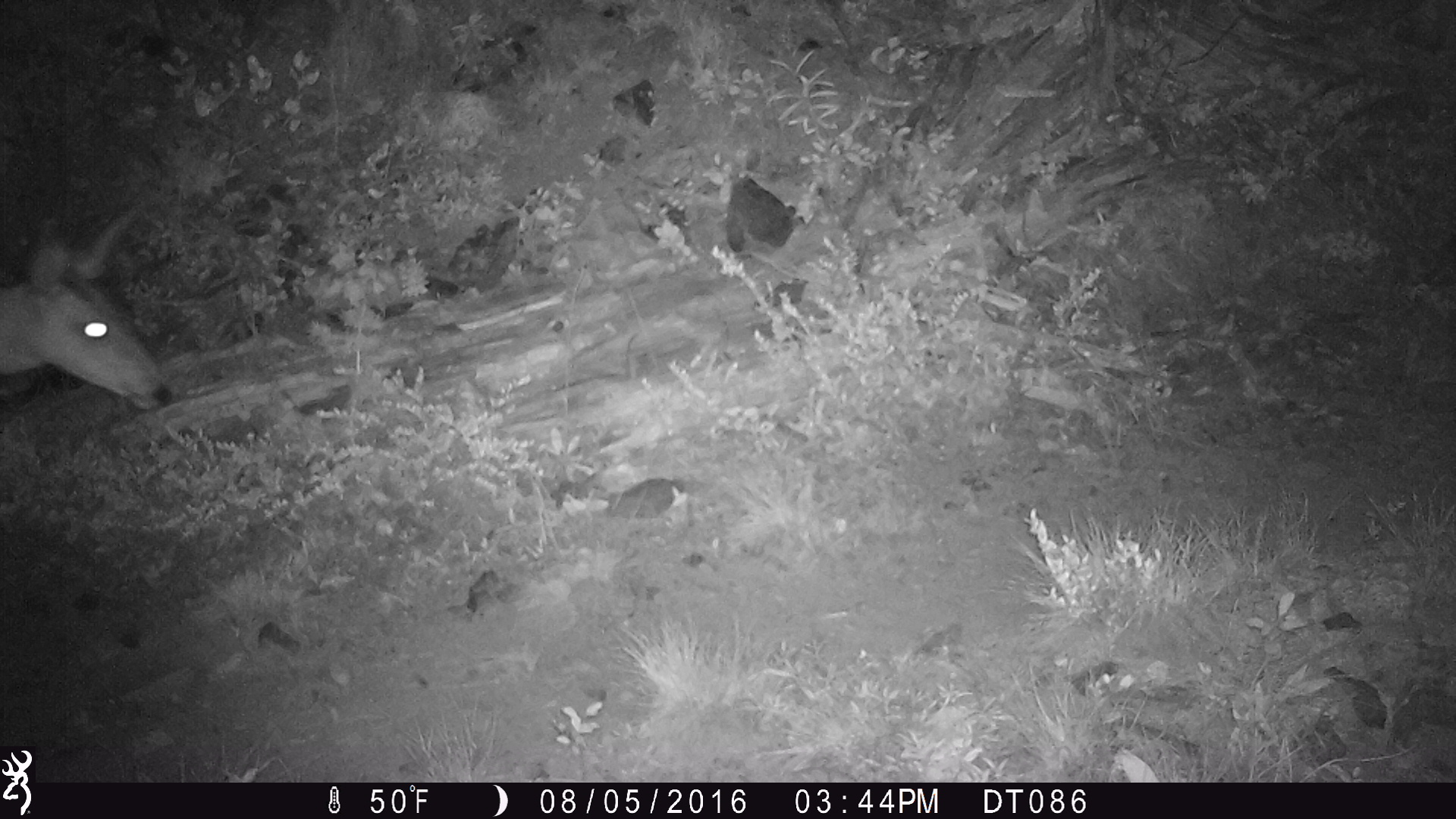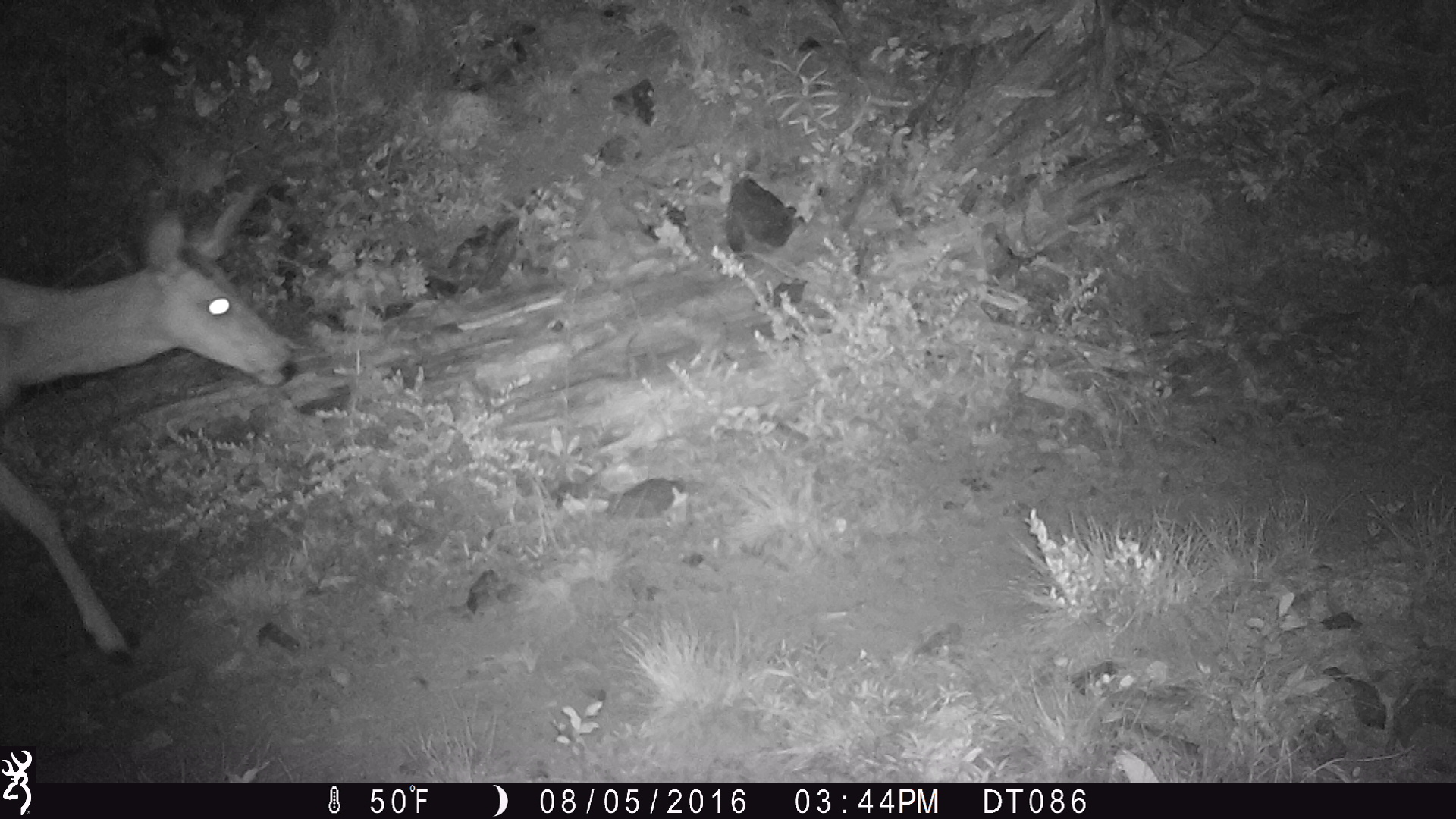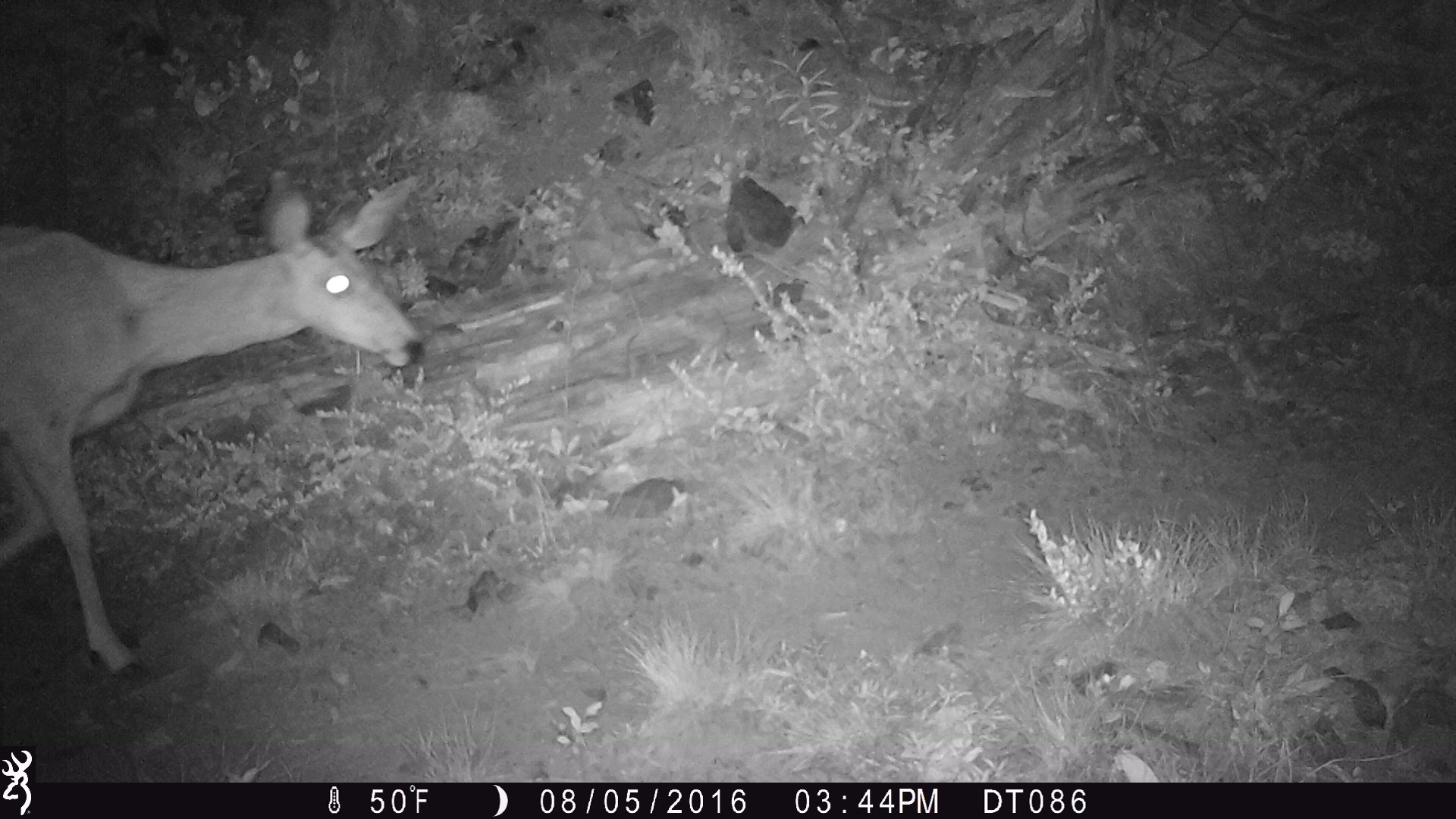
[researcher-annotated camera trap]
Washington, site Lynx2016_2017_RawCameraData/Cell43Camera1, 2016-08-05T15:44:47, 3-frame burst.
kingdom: Animalia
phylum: Chordata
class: Mammalia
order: Artiodactyla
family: Cervidae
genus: Odocoileus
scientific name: Odocoileus hemionus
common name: mule deer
Odocoileus hemionus (mule deer). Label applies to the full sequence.